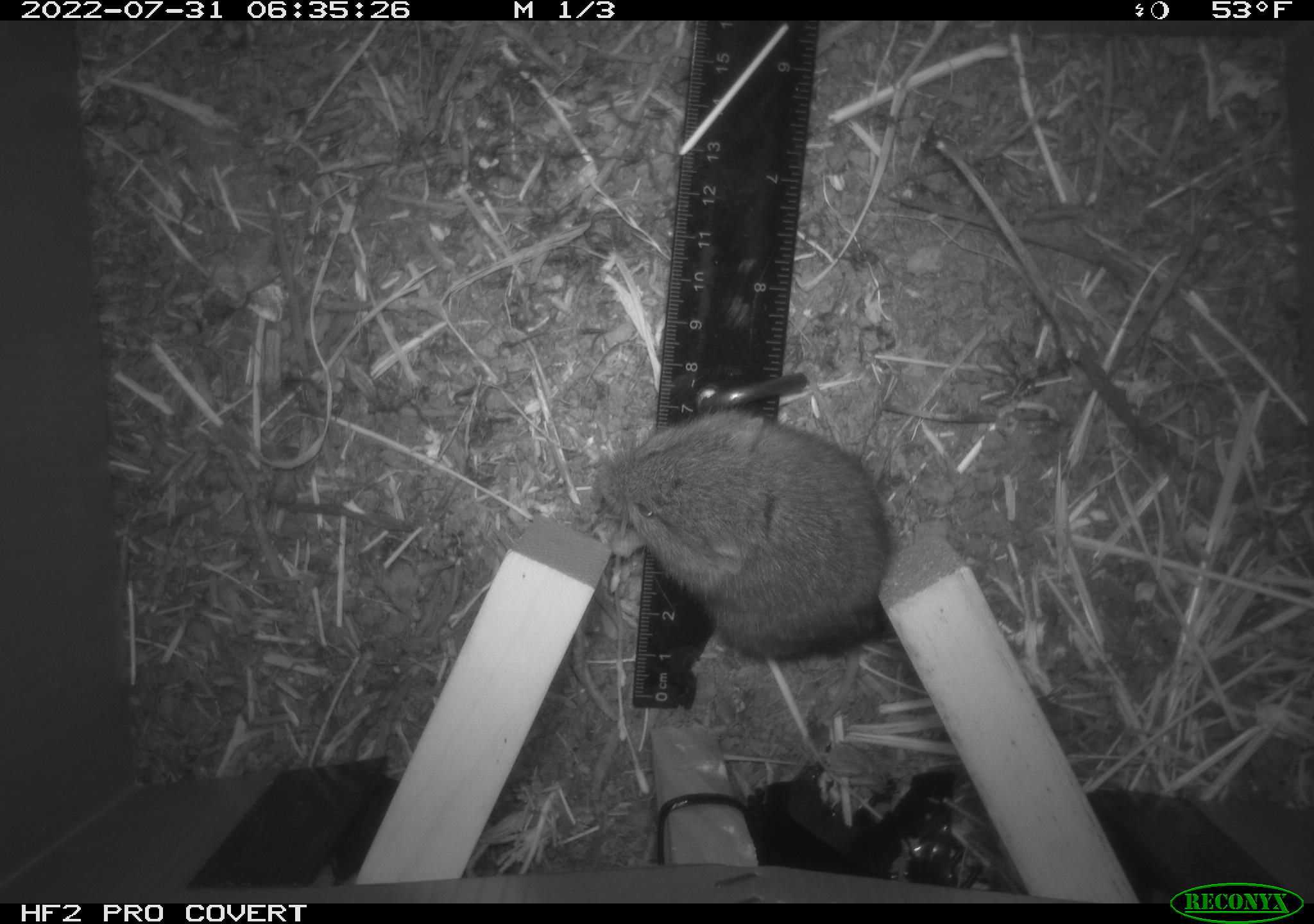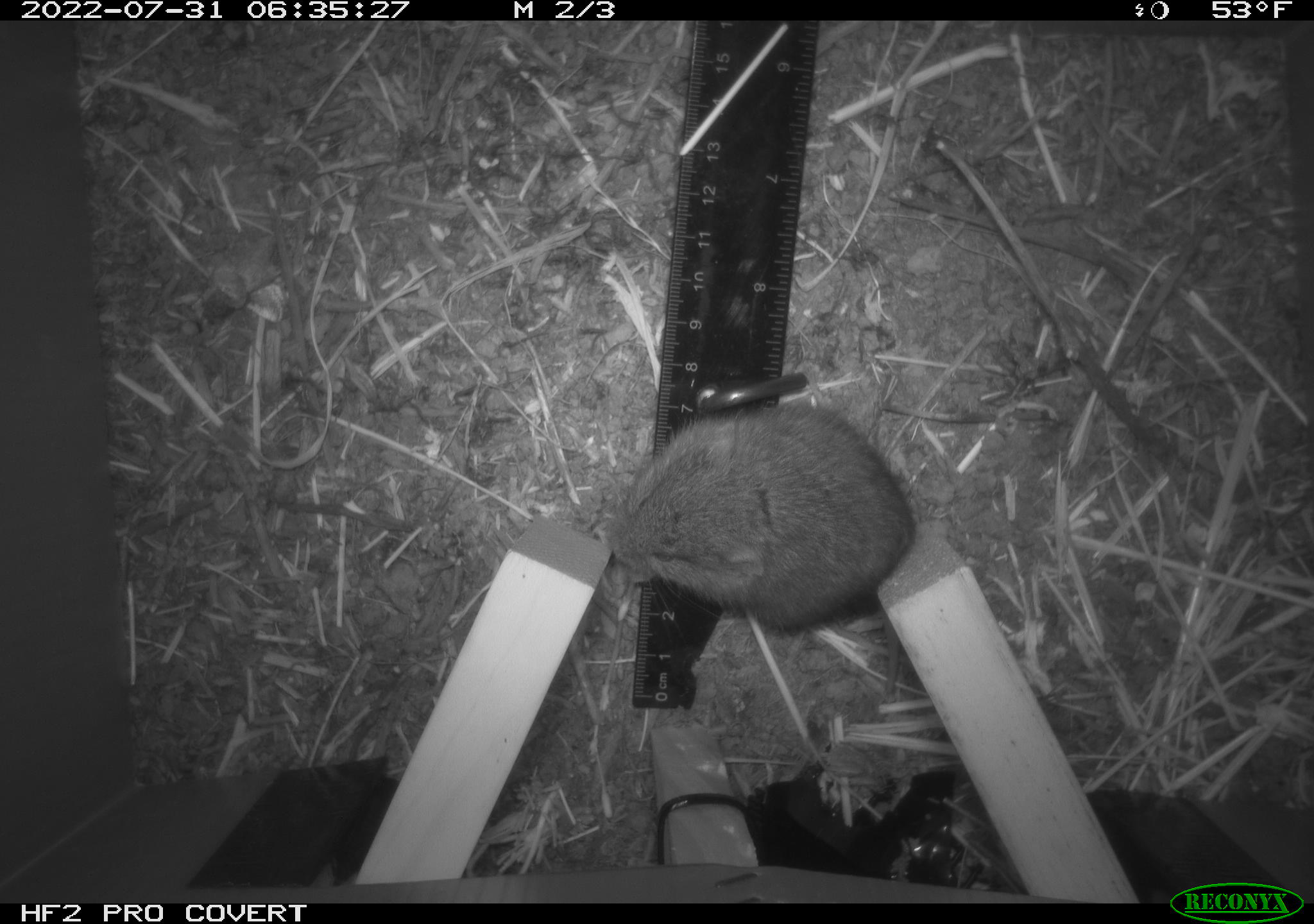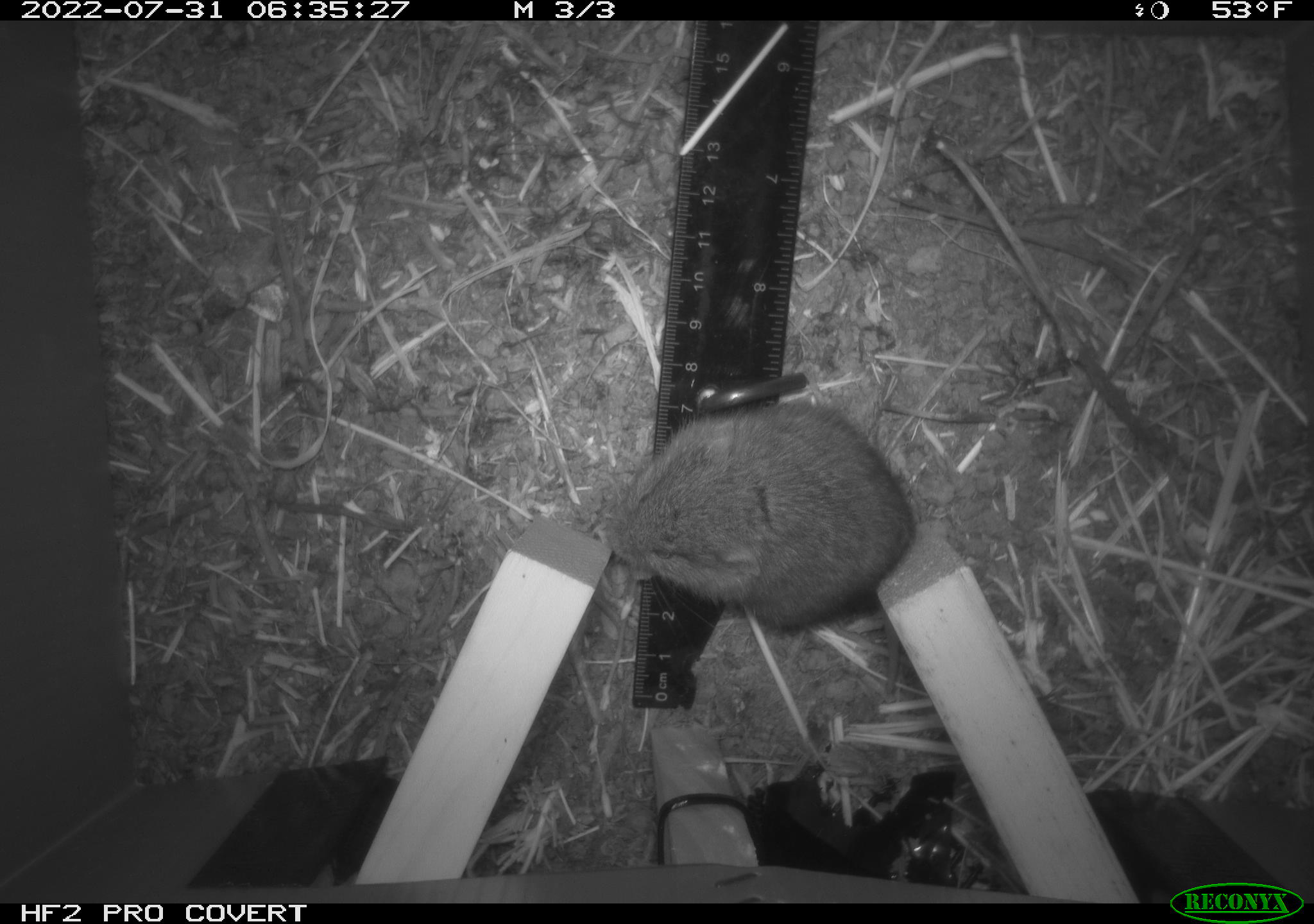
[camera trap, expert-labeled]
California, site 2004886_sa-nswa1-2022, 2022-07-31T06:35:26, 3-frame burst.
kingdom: Animalia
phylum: Chordata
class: Mammalia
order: Rodentia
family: Cricetidae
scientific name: Cricetidae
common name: hamsters, voles, lemmings, and allies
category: cricetidae family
Cricetidae family (hamsters, voles, lemmings, and allies) (Cricetidae).